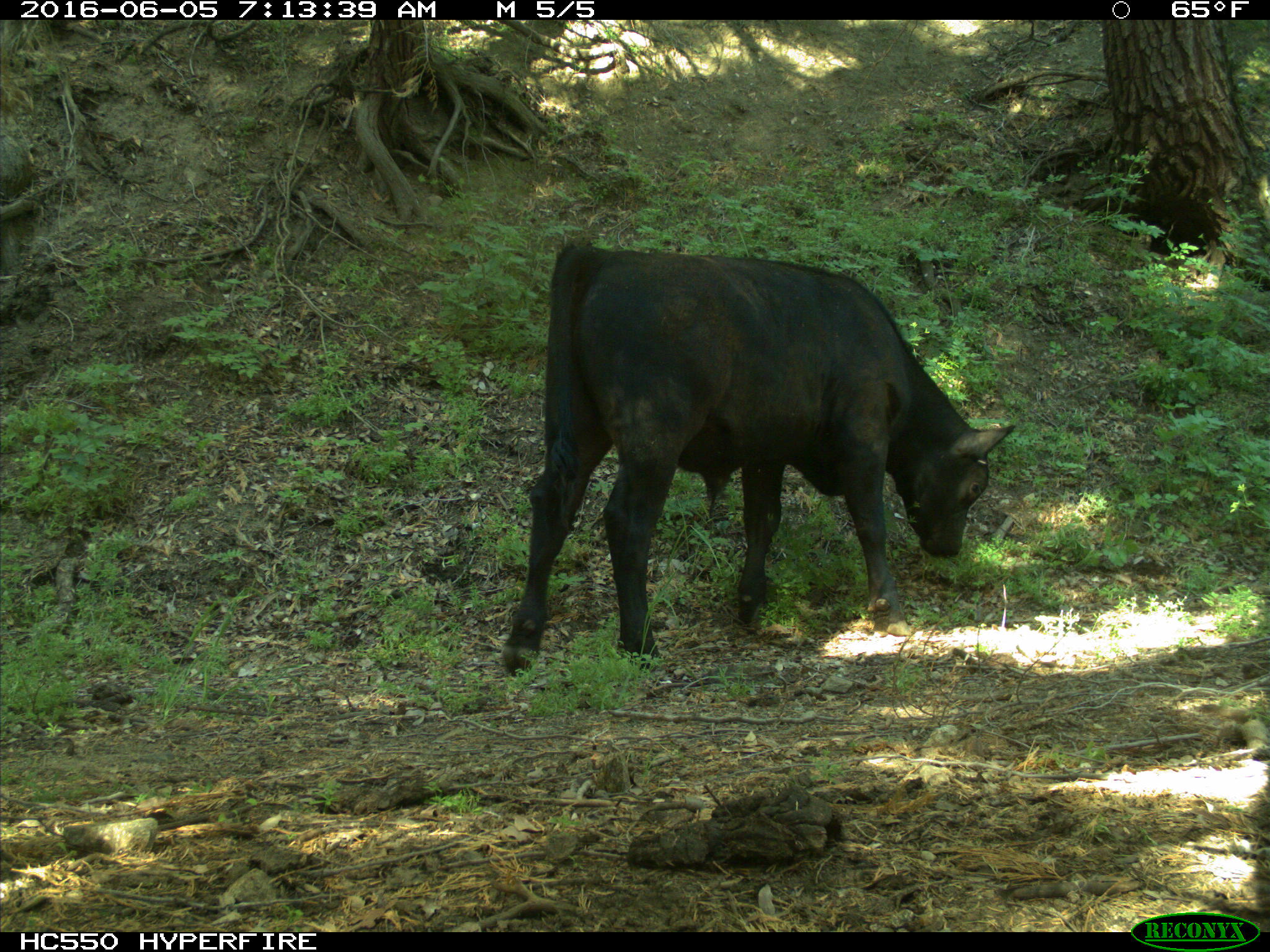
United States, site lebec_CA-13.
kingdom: Animalia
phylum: Chordata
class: Mammalia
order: Artiodactyla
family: Bovidae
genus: Bos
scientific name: Bos taurus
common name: domestic cow